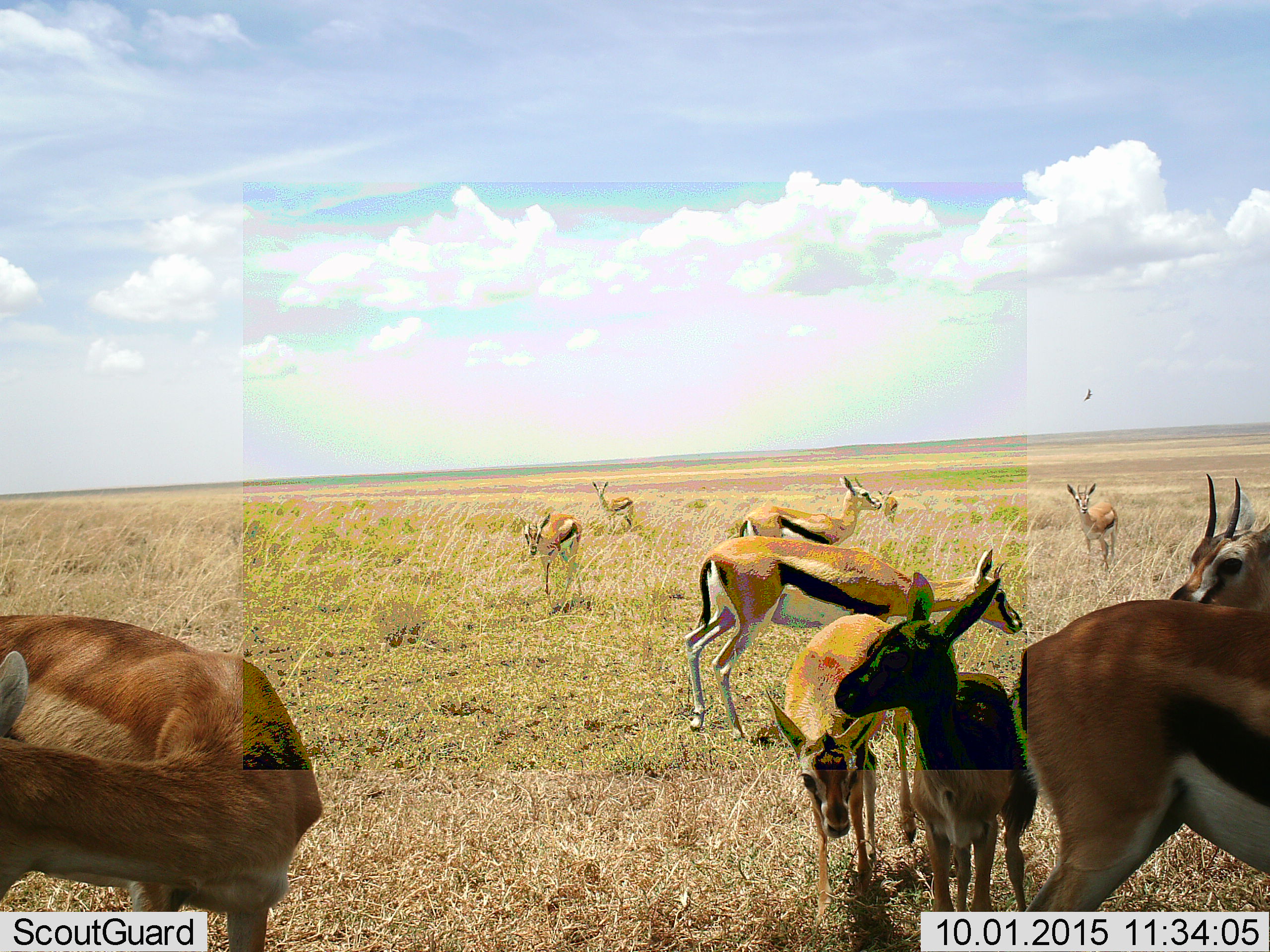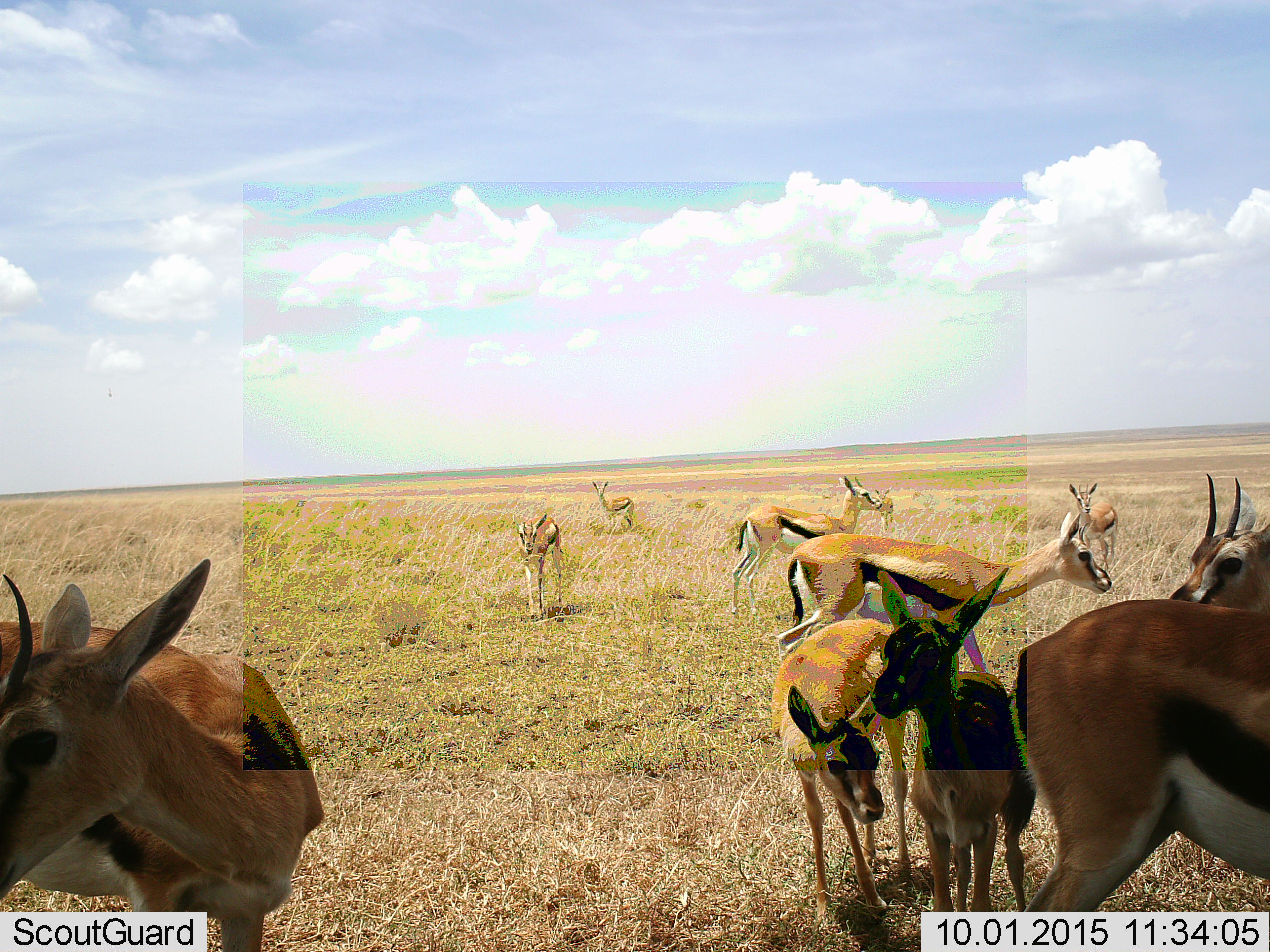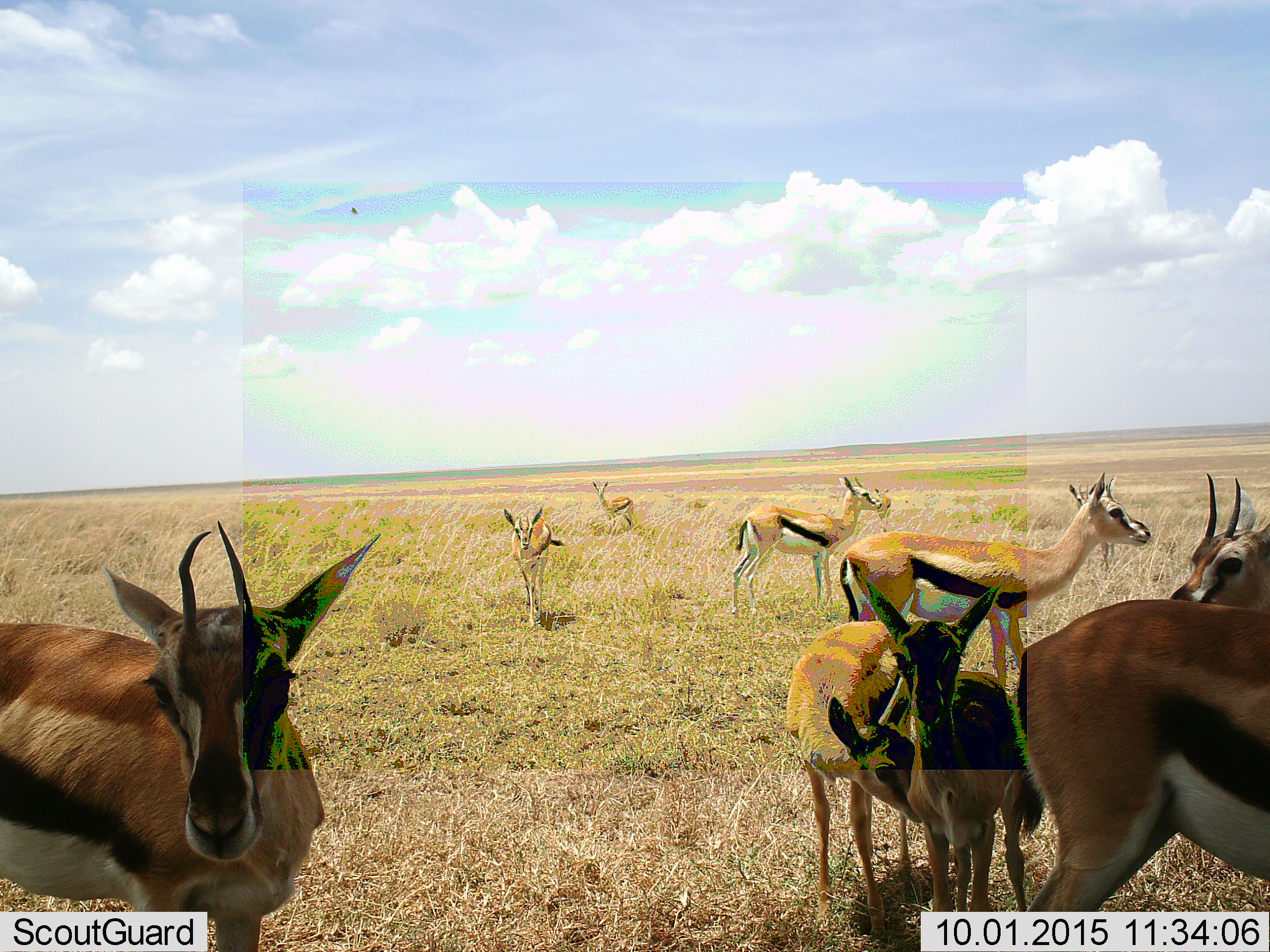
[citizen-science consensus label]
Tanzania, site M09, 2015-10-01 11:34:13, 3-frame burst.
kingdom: Animalia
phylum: Chordata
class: Mammalia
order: Artiodactyla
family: Bovidae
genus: Eudorcas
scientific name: Eudorcas thomsonii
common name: thomson's gazelle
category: gazellethomsons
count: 11-50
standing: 89%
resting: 0%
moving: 56%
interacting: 11%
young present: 78%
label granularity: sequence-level